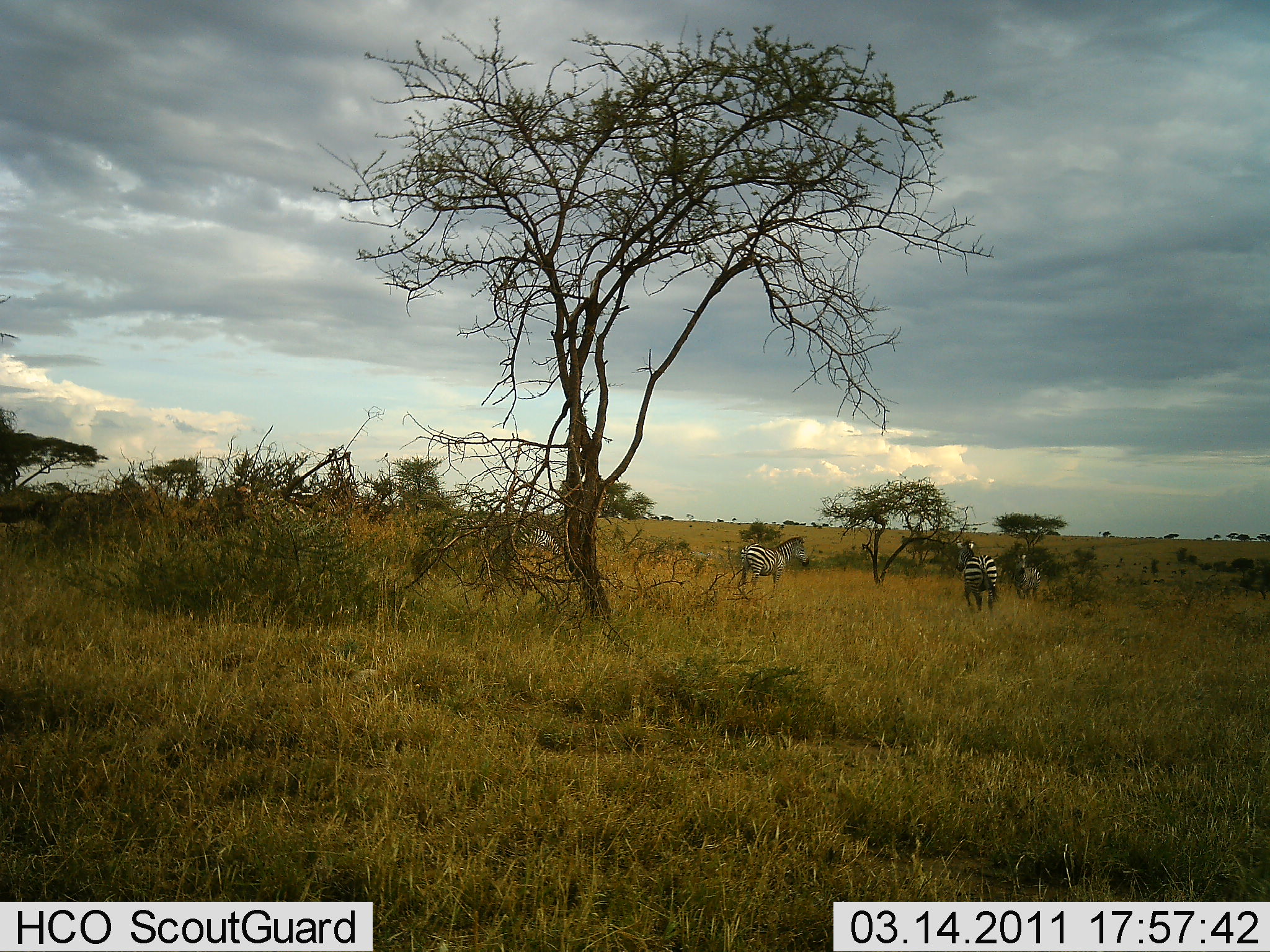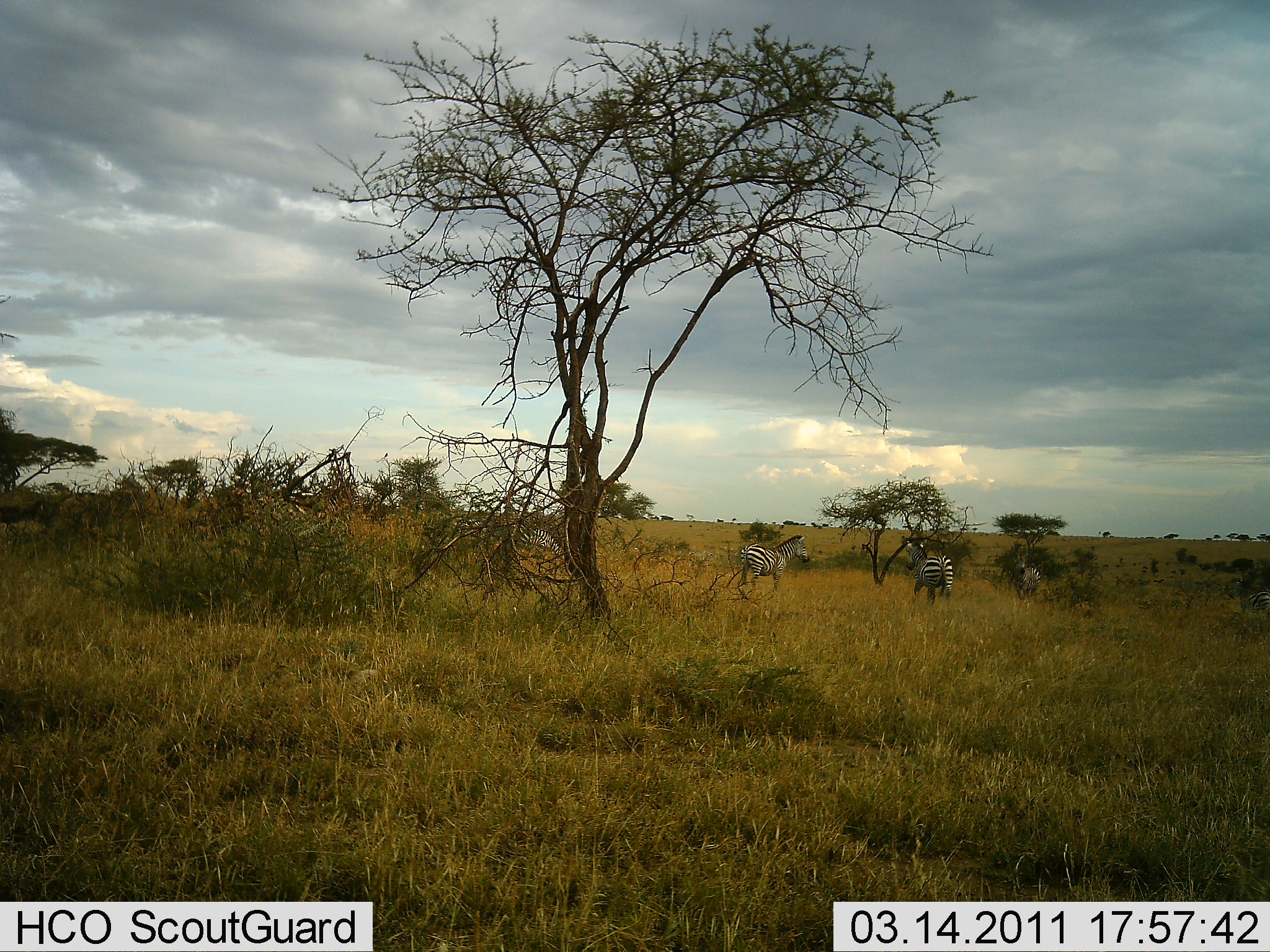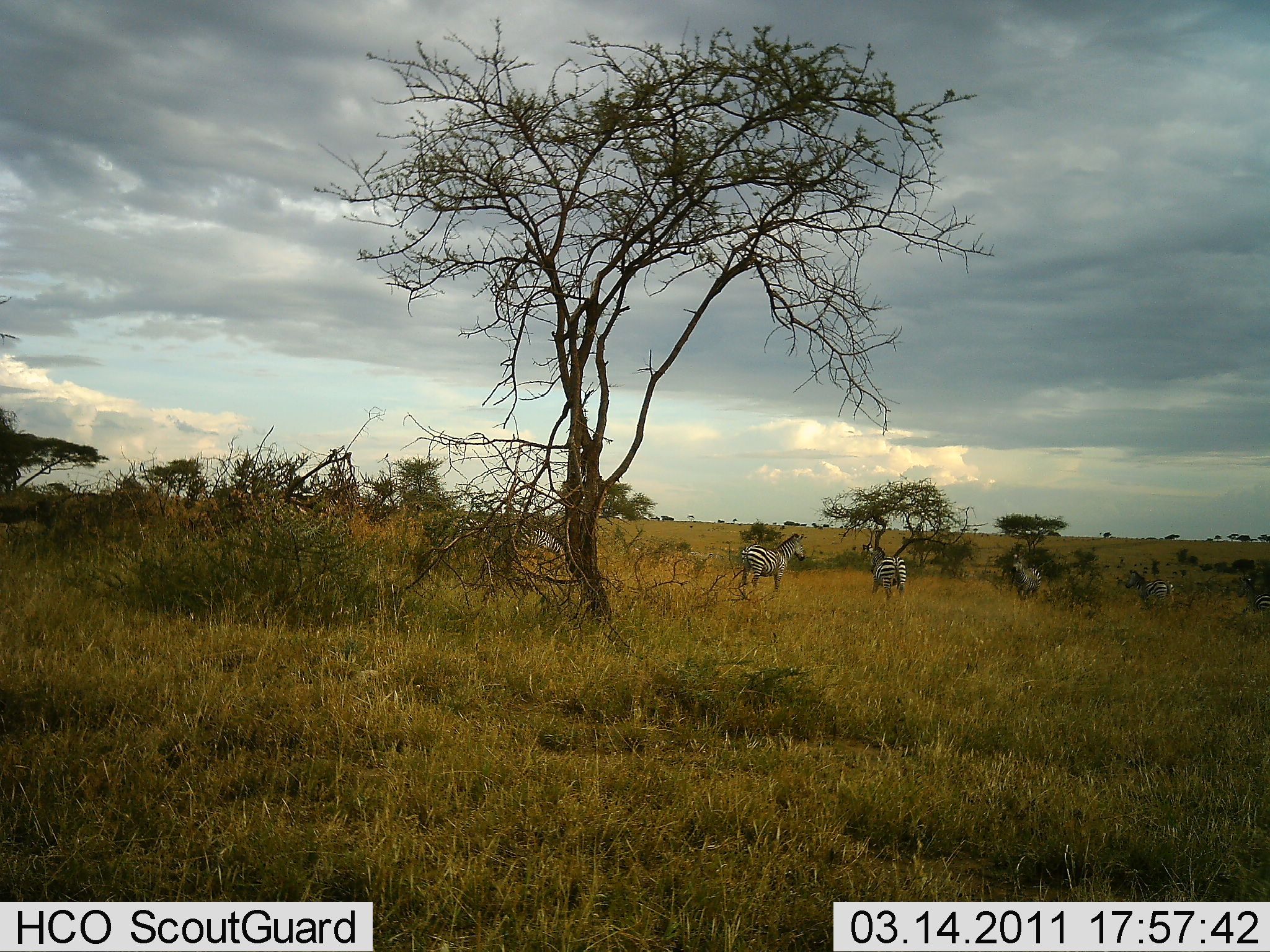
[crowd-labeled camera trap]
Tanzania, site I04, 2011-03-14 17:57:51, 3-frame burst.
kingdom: Animalia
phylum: Chordata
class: Mammalia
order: Perissodactyla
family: Equidae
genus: Equus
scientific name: Equus quagga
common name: plains zebra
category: zebra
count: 5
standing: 83%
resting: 0%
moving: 83%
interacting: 0%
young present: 0%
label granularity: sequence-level